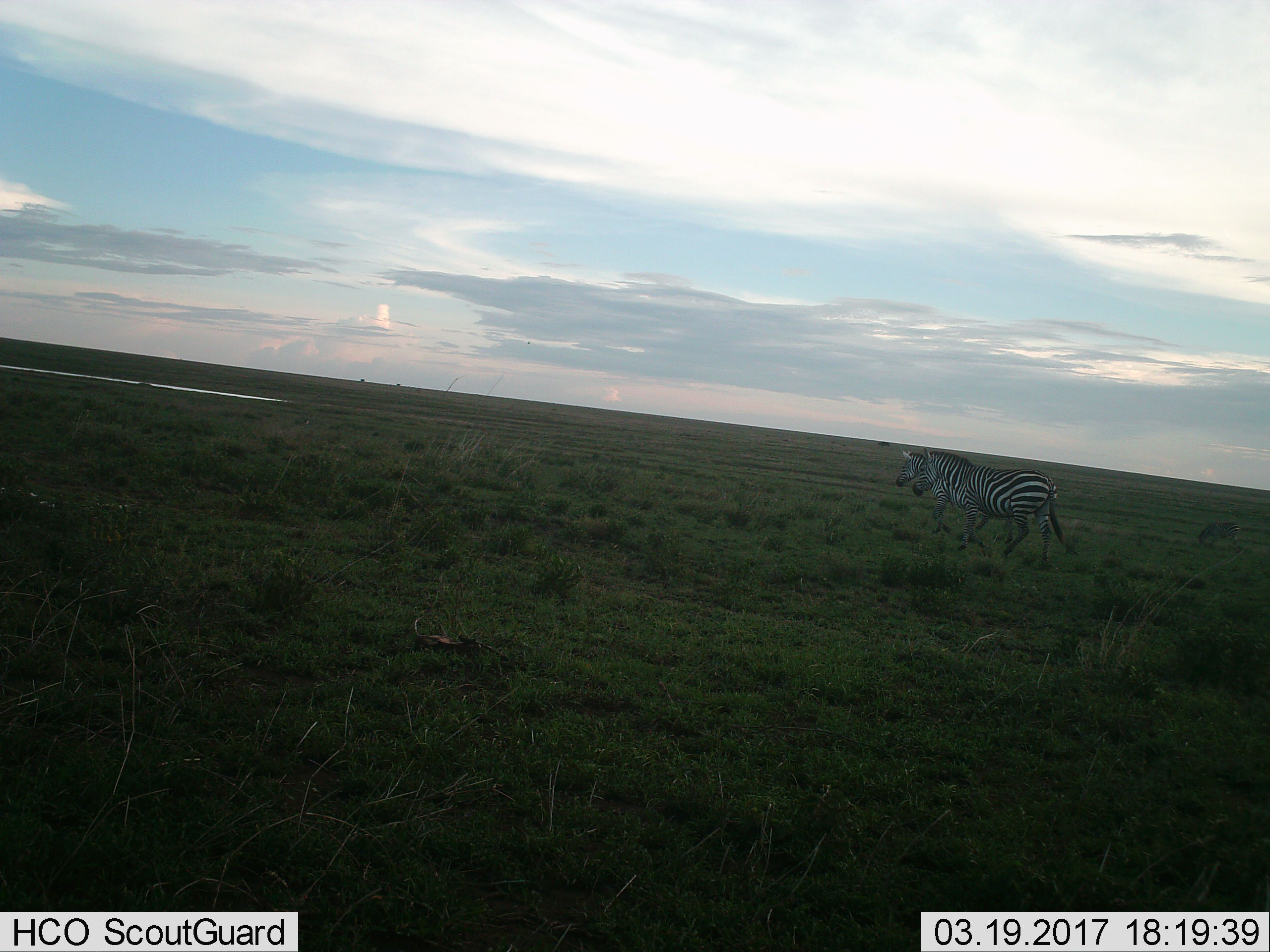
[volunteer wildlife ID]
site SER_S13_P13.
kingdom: Animalia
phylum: Chordata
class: Mammalia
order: Perissodactyla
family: Equidae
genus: Equus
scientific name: Equus quagga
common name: plains zebra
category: zebraplains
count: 3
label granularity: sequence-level